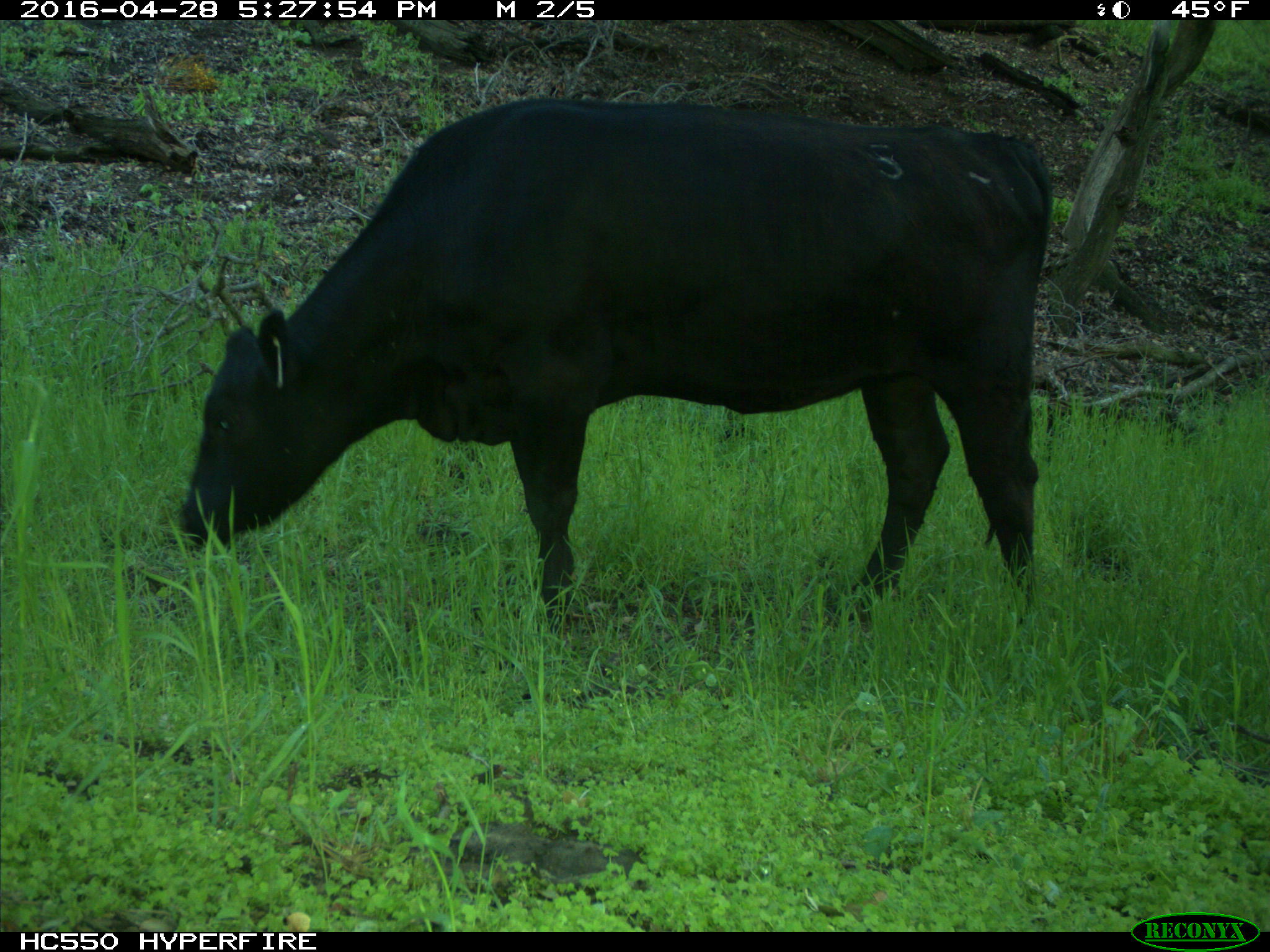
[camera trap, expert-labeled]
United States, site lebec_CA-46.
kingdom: Animalia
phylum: Chordata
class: Mammalia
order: Artiodactyla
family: Bovidae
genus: Bos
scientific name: Bos taurus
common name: domestic cow